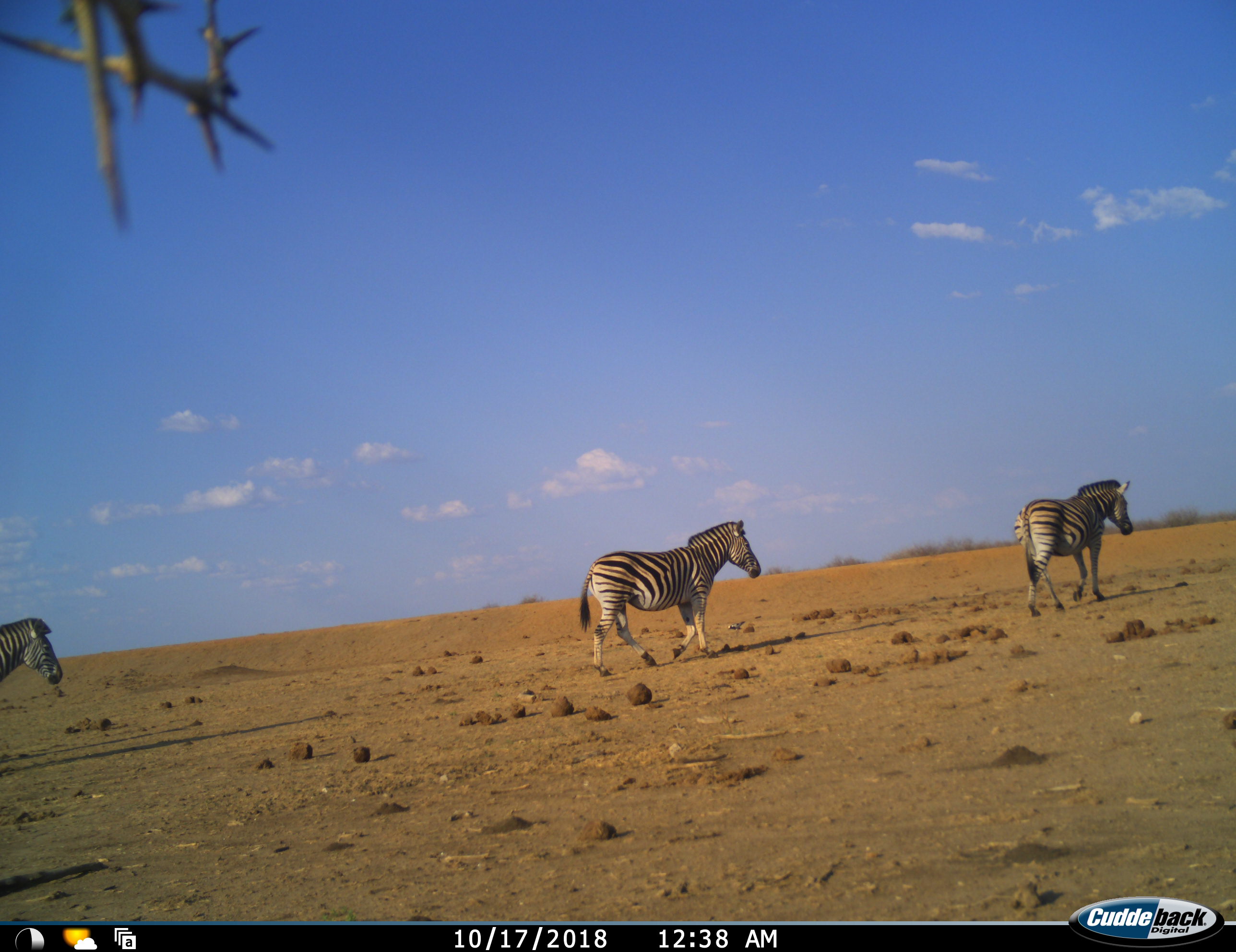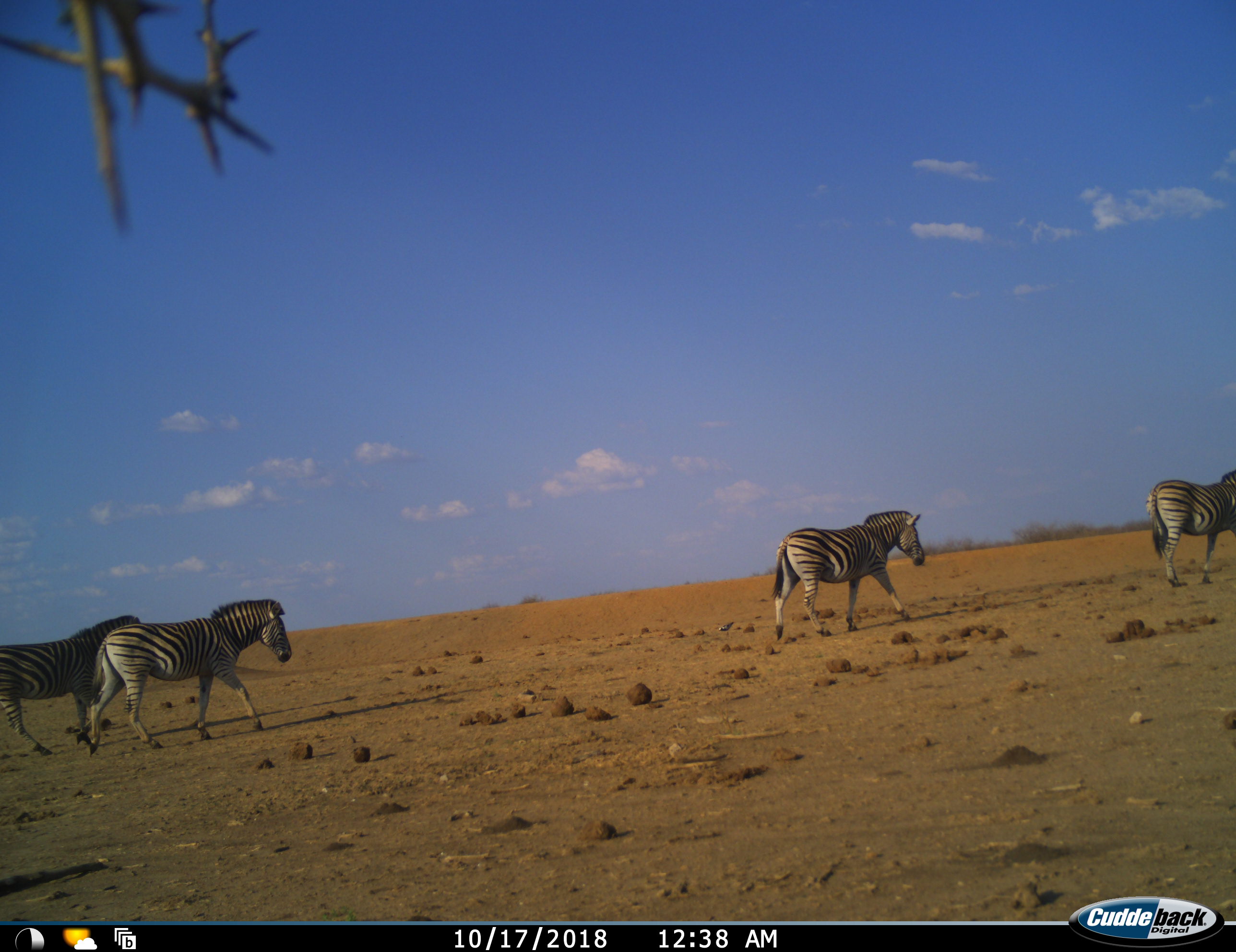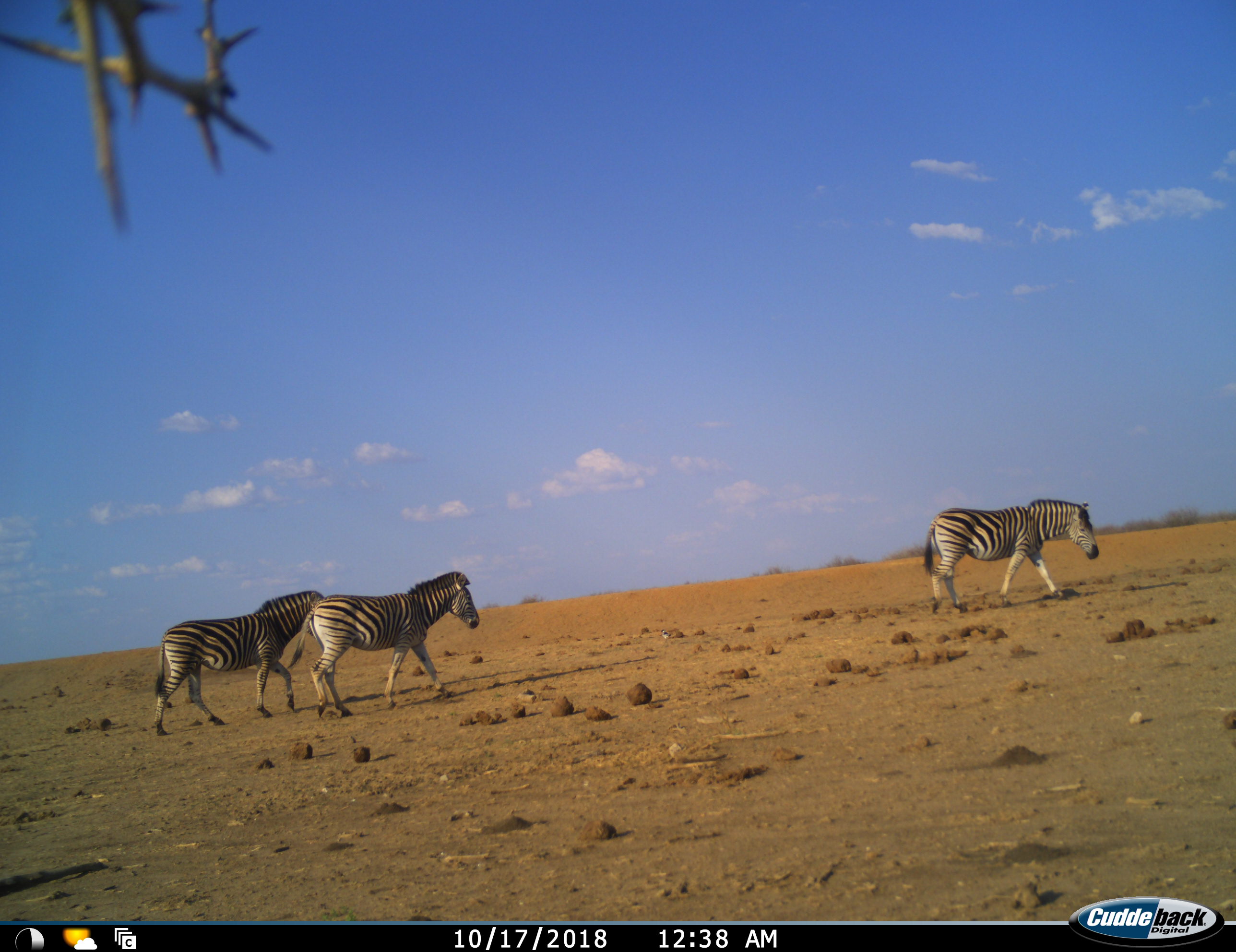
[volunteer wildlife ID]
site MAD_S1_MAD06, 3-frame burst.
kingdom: Animalia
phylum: Chordata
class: Mammalia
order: Perissodactyla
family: Equidae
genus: Equus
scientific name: Equus quagga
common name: plains zebra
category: zebraplains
Zebraplains (plains zebra) (Equus quagga), count 4. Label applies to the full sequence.